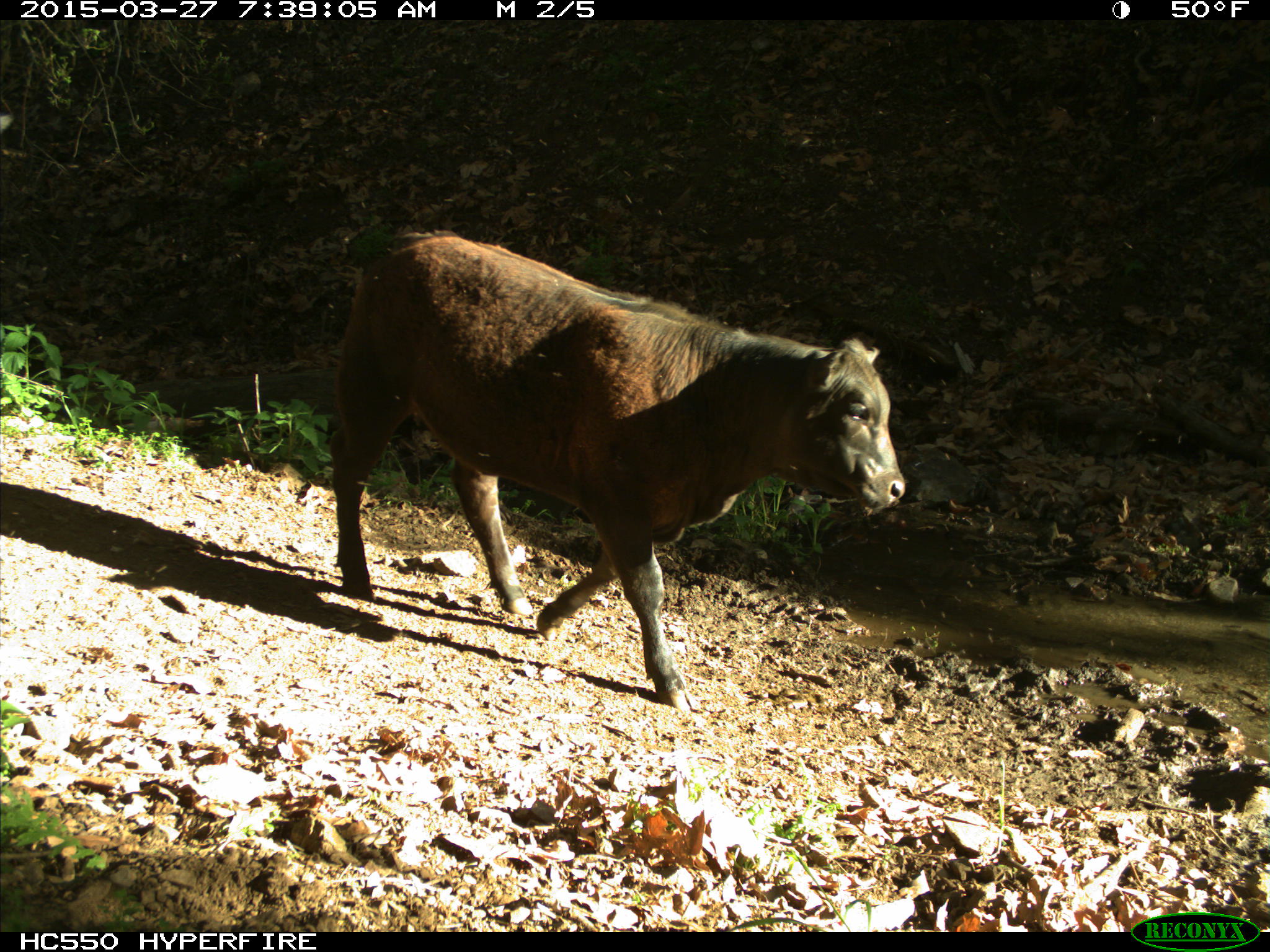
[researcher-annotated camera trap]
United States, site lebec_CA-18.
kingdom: Animalia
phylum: Chordata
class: Mammalia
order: Artiodactyla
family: Bovidae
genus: Bos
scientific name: Bos taurus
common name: domestic cow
Bos taurus (domestic cow).